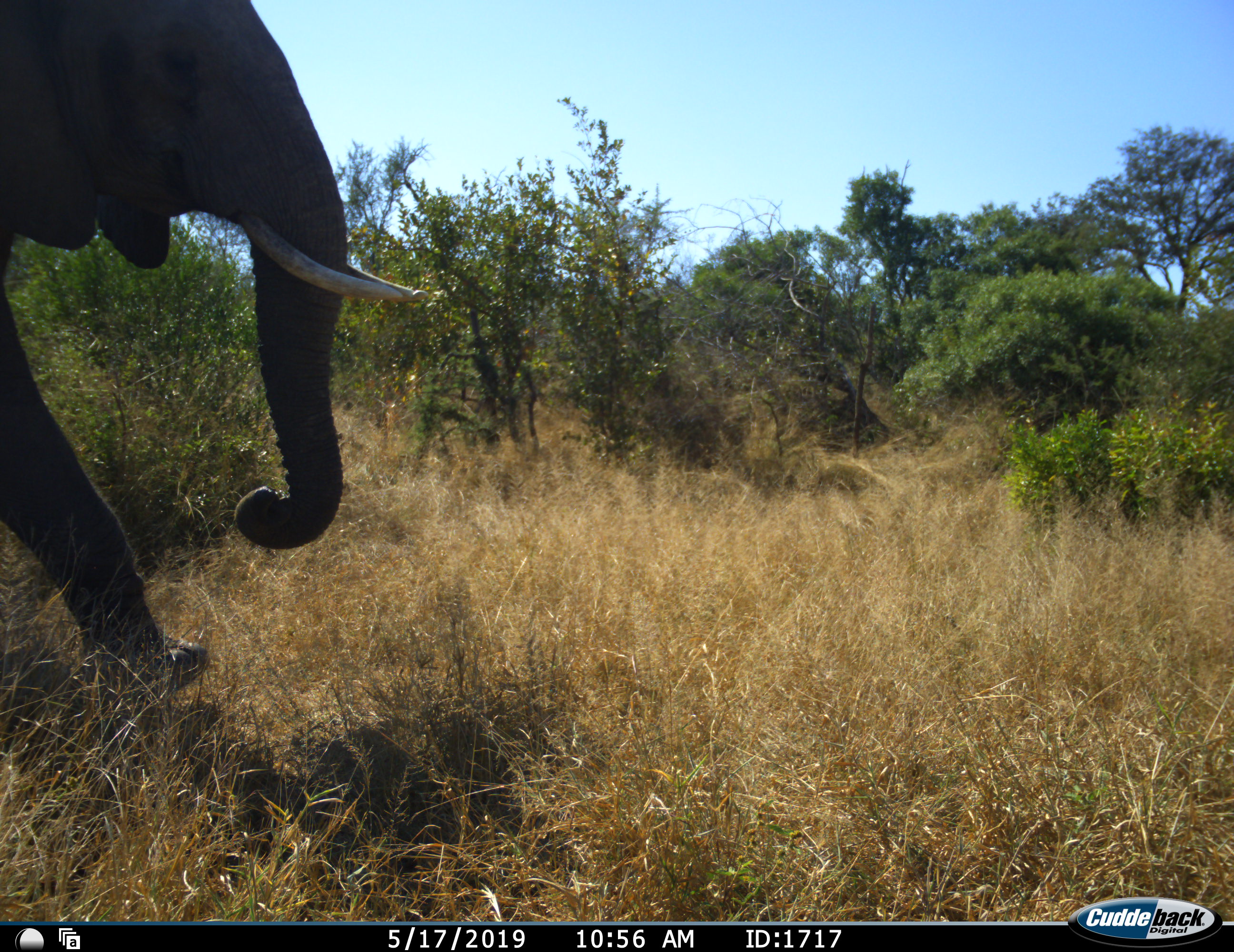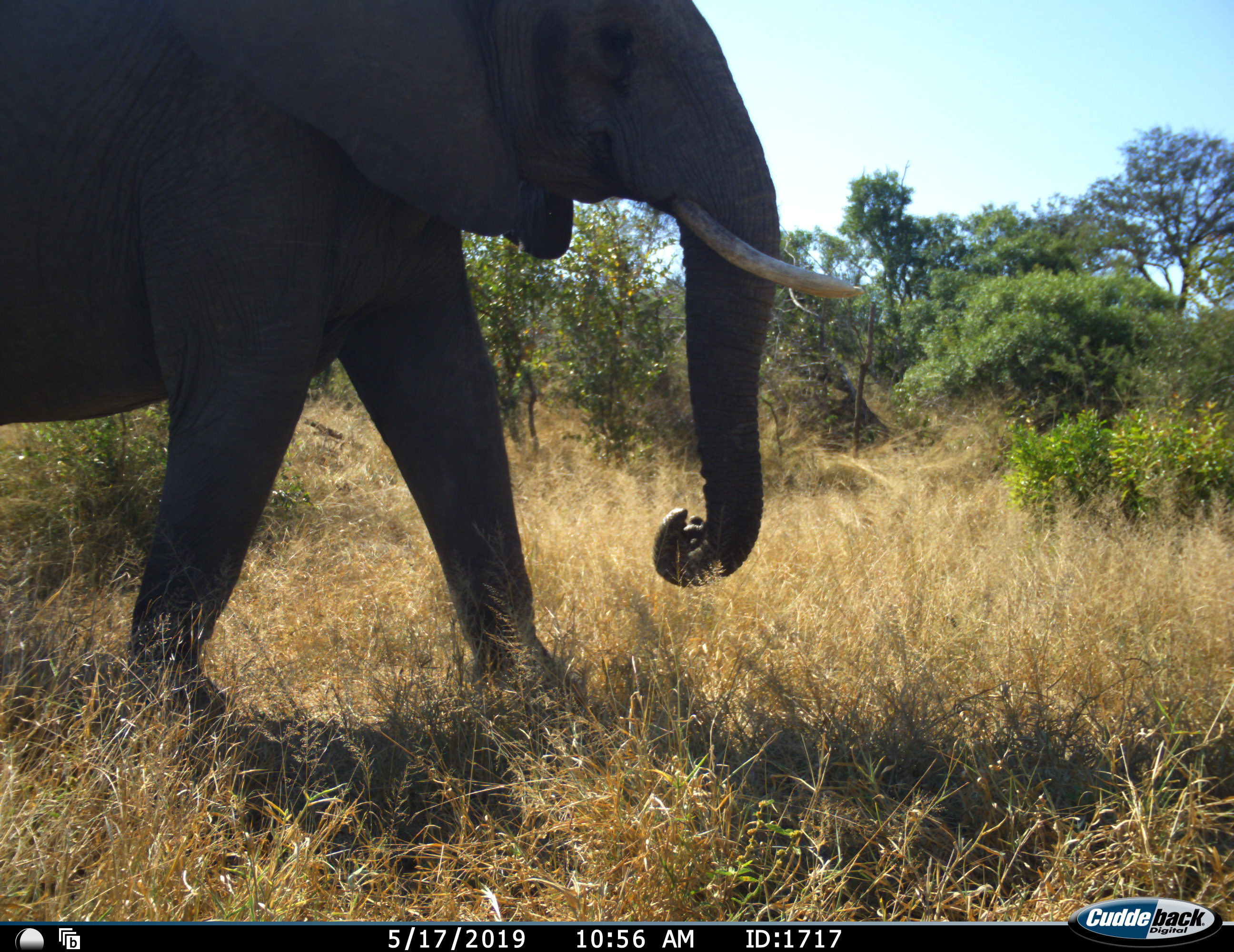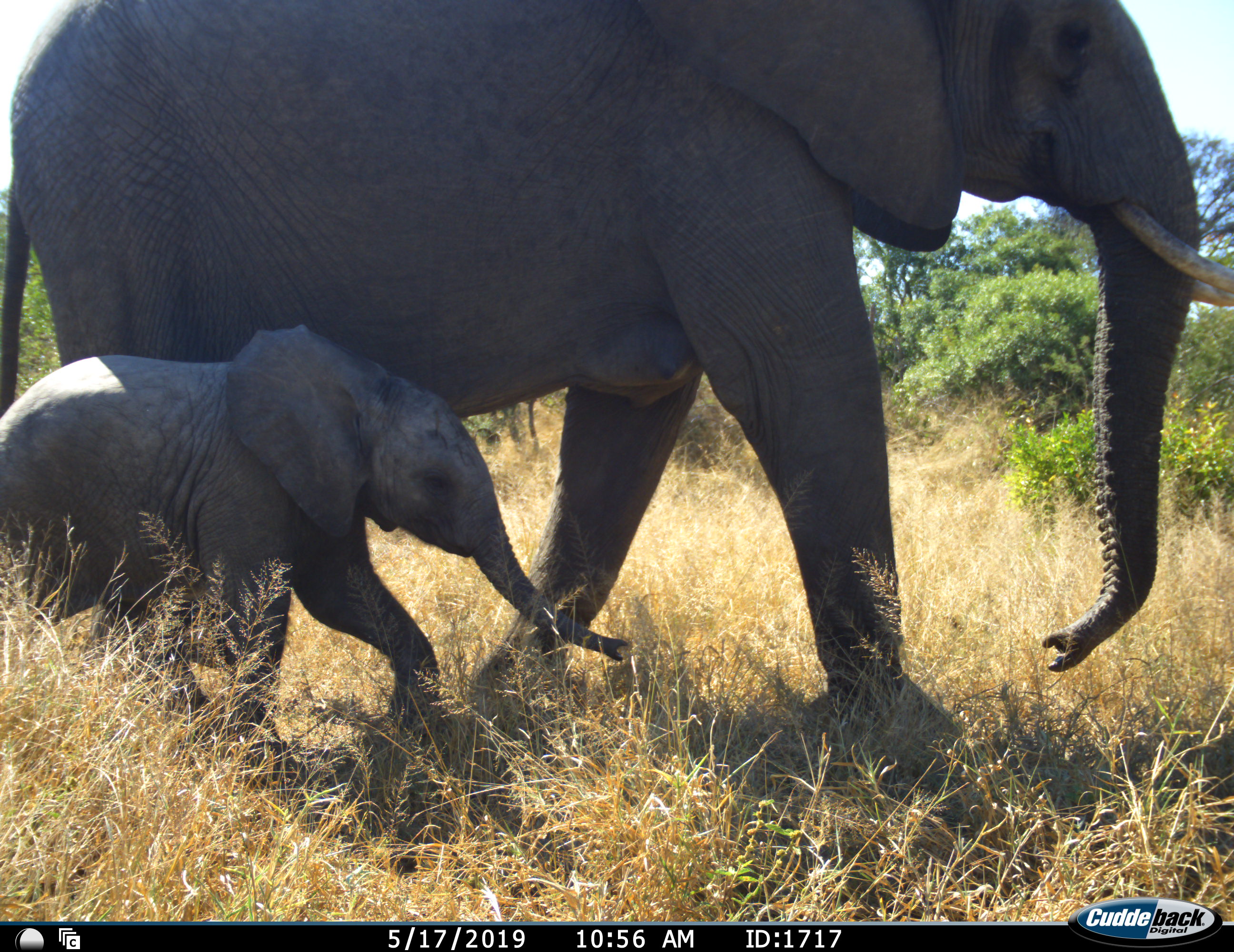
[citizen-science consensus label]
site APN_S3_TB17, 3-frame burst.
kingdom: Animalia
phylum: Chordata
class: Mammalia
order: Proboscidea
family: Elephantidae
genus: Loxodonta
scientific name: Loxodonta africana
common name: african bush elephant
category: elephant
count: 2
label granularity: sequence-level